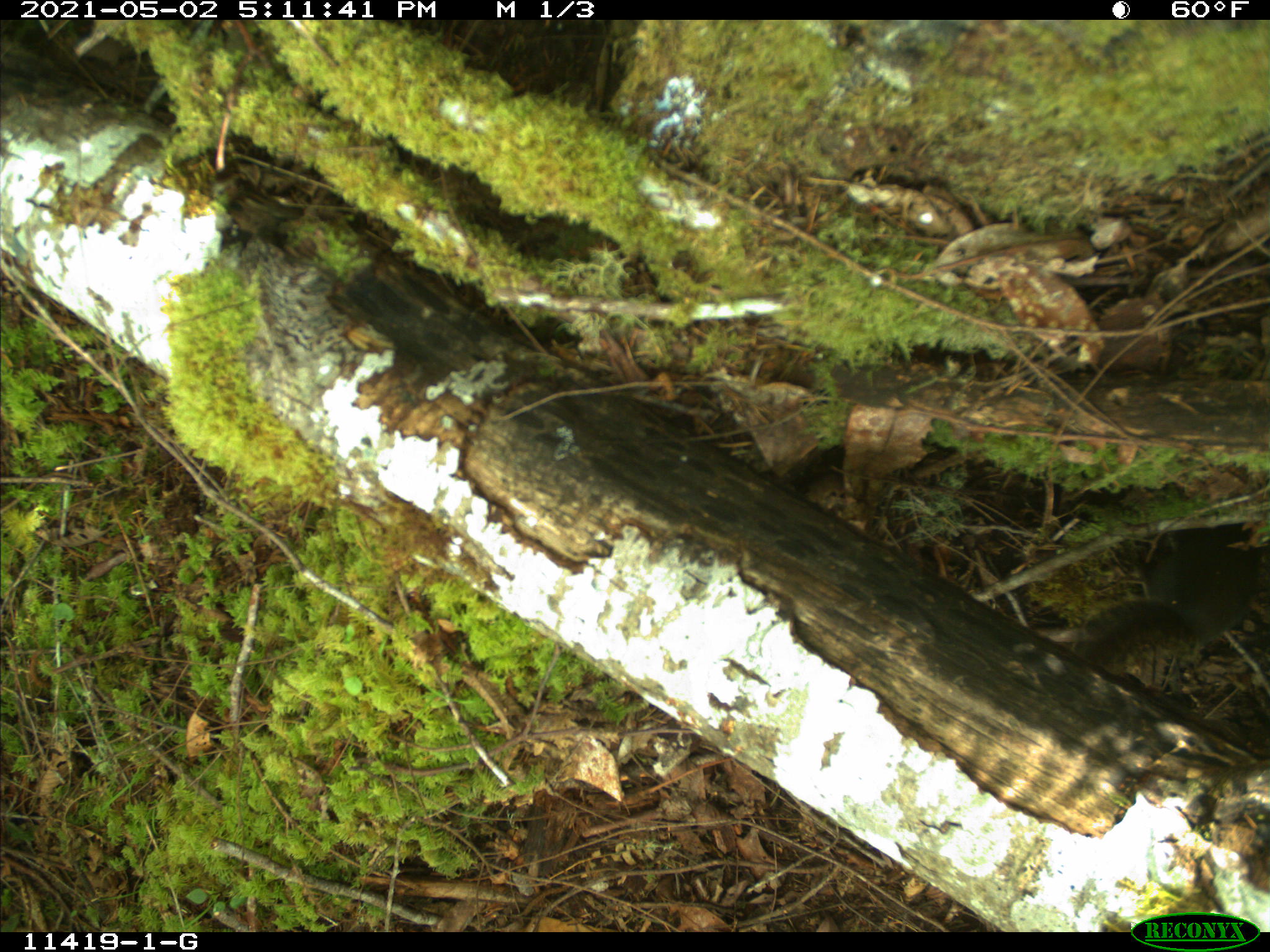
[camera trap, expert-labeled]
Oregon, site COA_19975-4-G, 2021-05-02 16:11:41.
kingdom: Animalia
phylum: Chordata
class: Mammalia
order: Rodentia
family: Sciuridae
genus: Tamiasciurus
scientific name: Tamiasciurus douglasii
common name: douglas squirrel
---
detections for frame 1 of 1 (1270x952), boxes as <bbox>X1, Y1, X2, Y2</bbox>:
douglas squirrel: <bbox>1083, 519, 1260, 682</bbox>